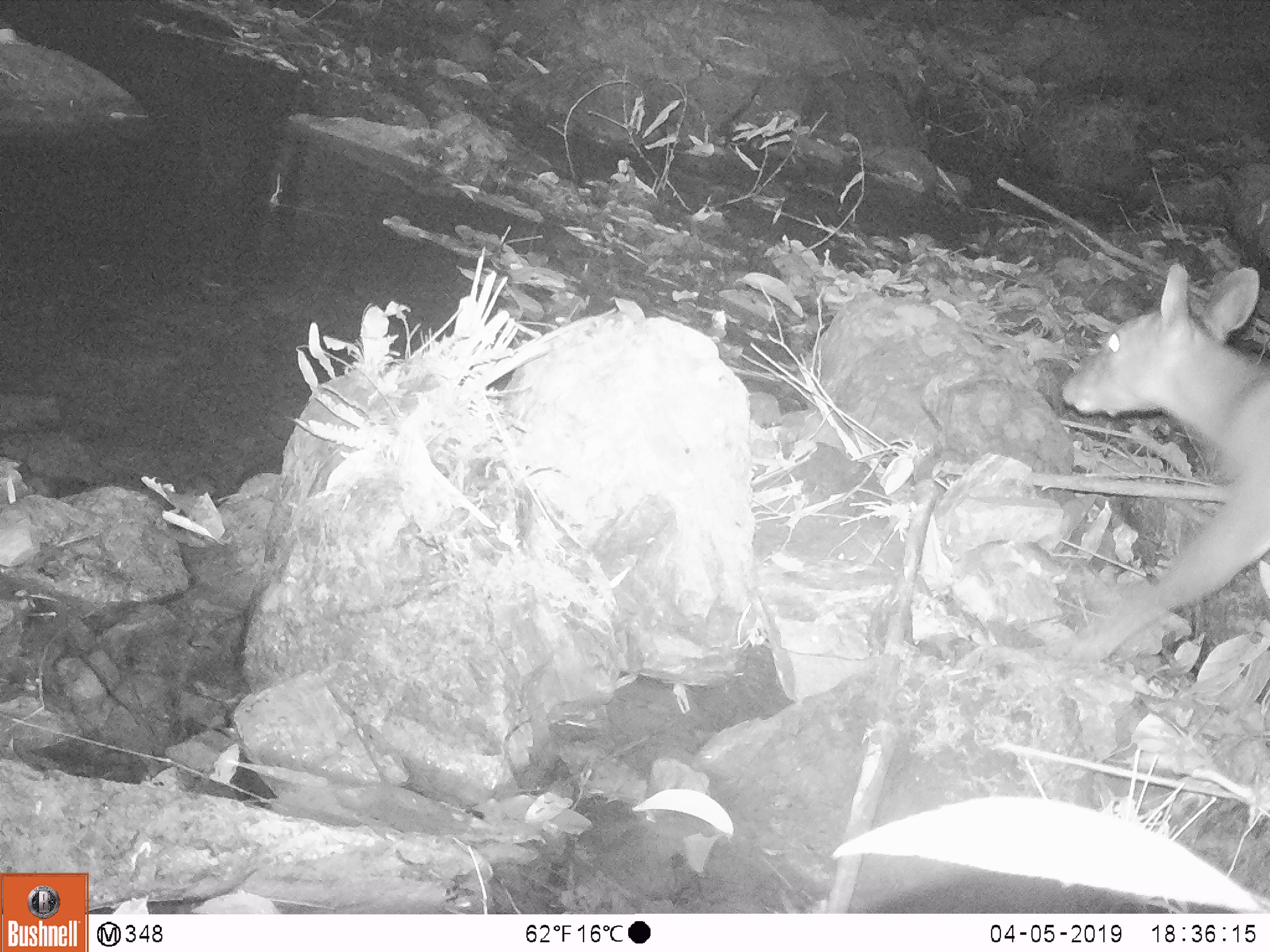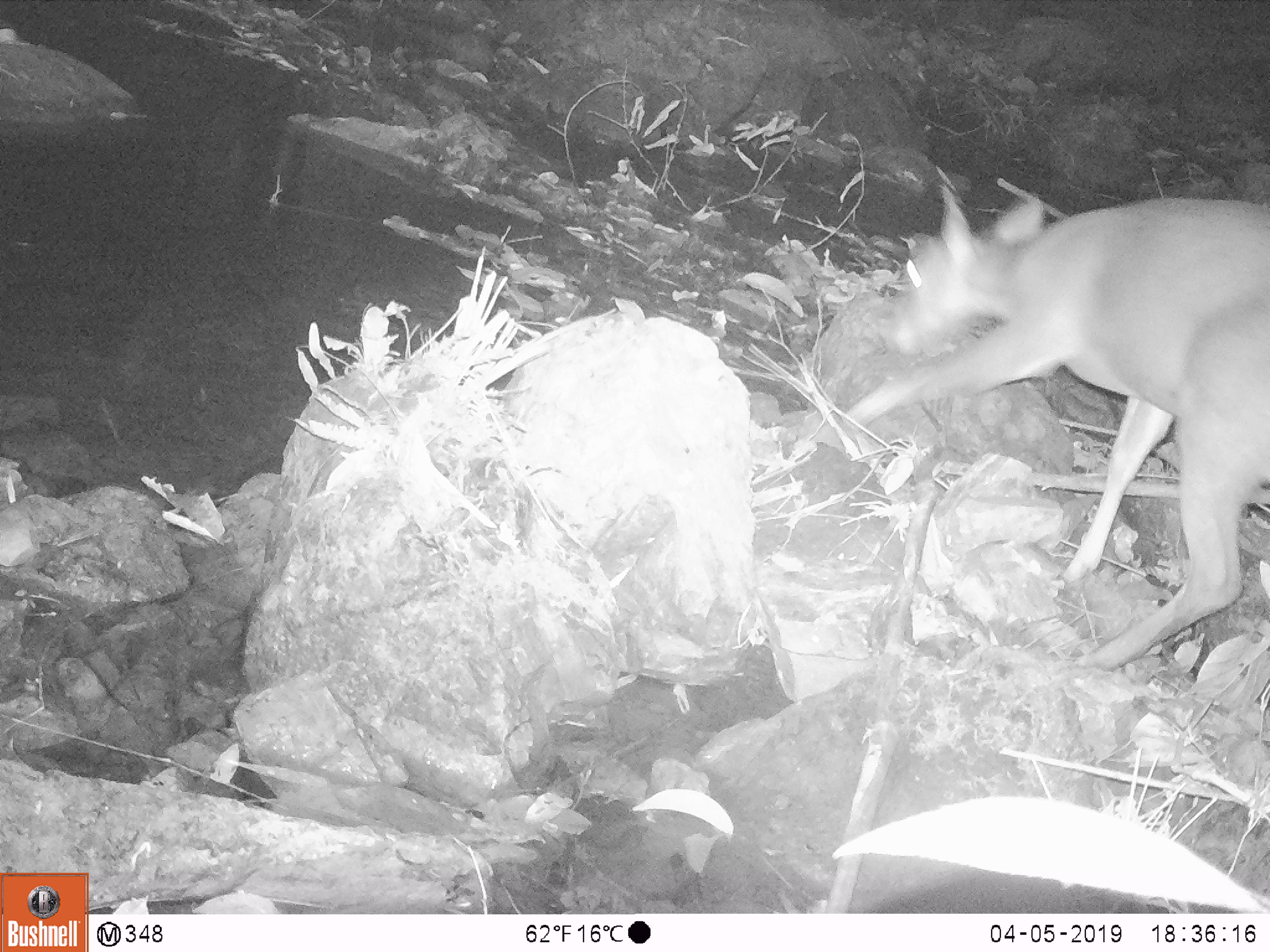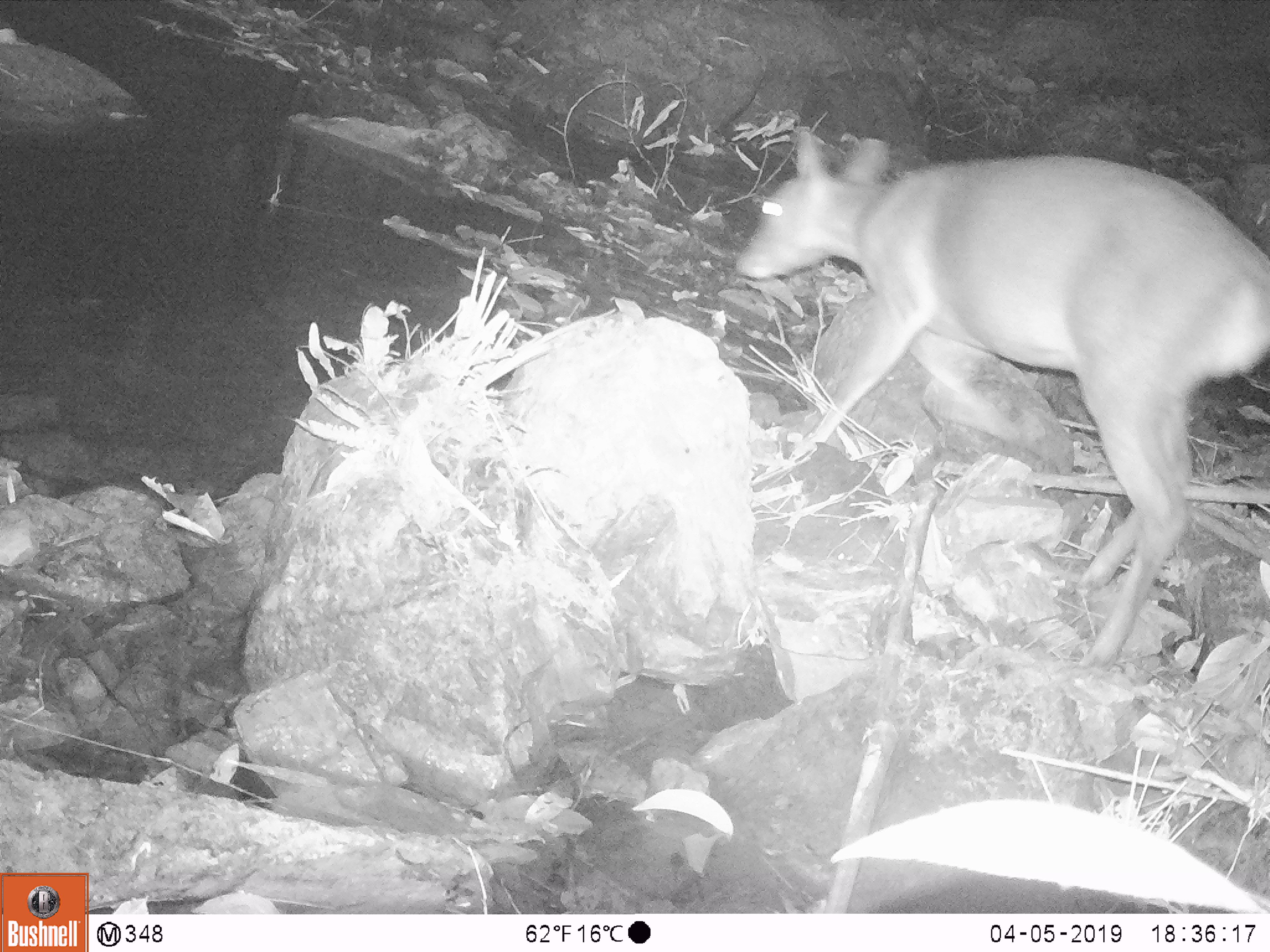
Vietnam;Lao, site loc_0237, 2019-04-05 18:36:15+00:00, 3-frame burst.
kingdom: Animalia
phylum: Chordata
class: Mammalia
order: Artiodactyla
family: Cervidae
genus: Muntiacus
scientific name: Muntiacus vuquangensis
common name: large-antlered muntjac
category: large antlered muntjac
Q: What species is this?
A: Large antlered muntjac (large-antlered muntjac) (Muntiacus vuquangensis).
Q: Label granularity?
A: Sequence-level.